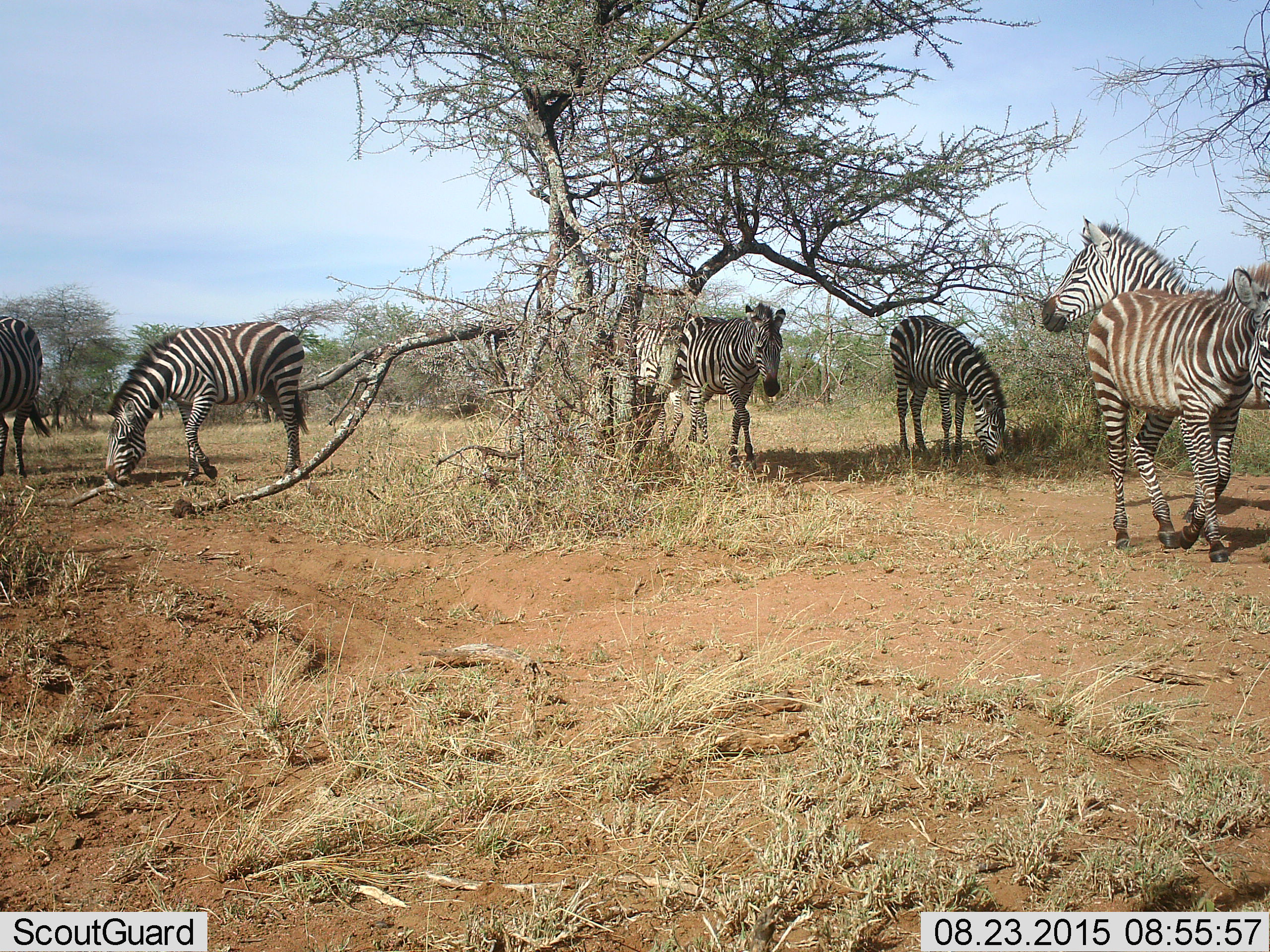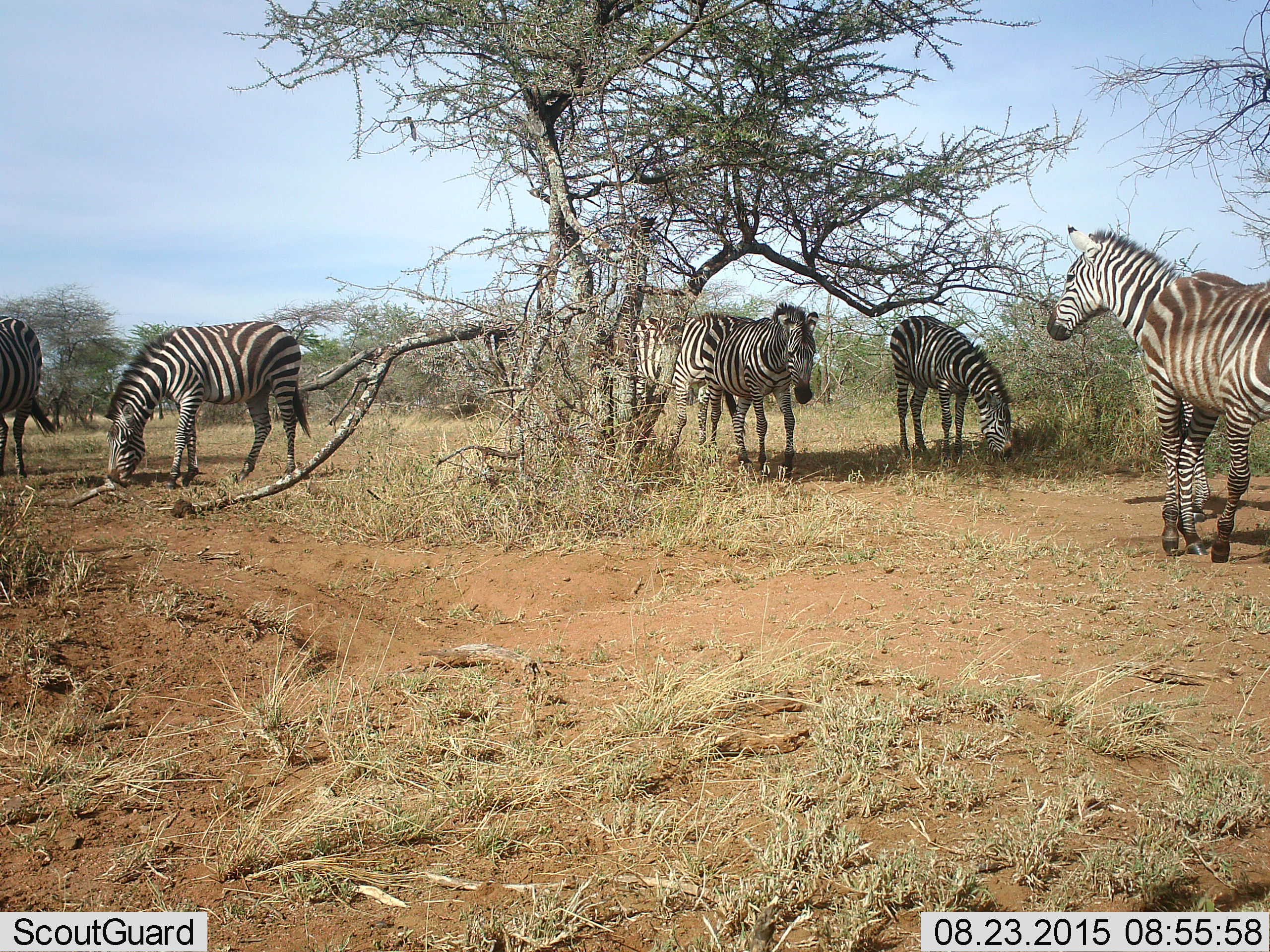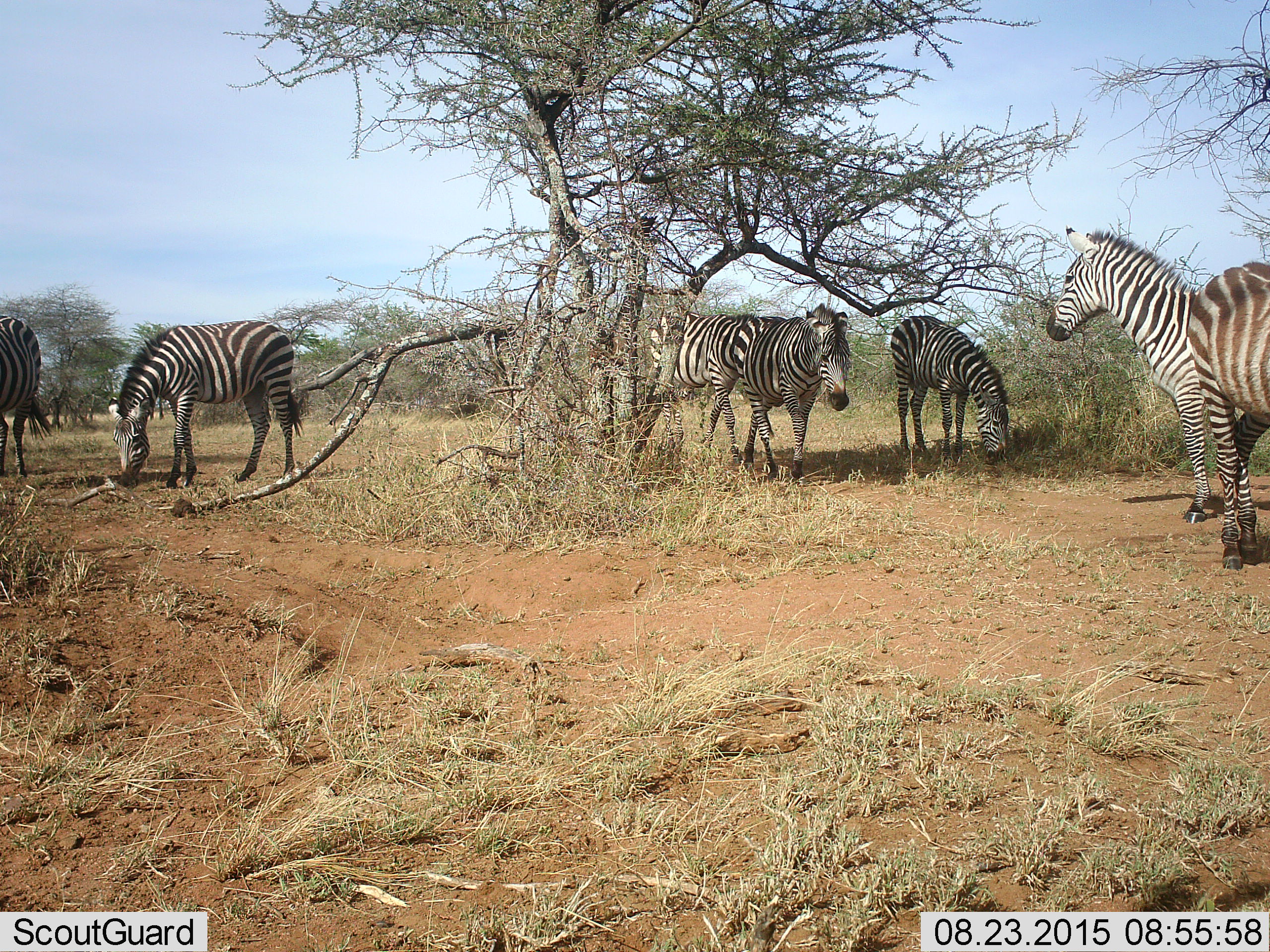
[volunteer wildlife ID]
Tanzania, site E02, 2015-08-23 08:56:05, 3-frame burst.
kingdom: Animalia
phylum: Chordata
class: Mammalia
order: Perissodactyla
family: Equidae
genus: Equus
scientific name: Equus quagga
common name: plains zebra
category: zebra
Zebra (plains zebra) (Equus quagga), count 7. Behavior (volunteer vote fractions): standing 68%, resting 11%, moving 89%, interacting 11%. Young present (vote fraction): 63%. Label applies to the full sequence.